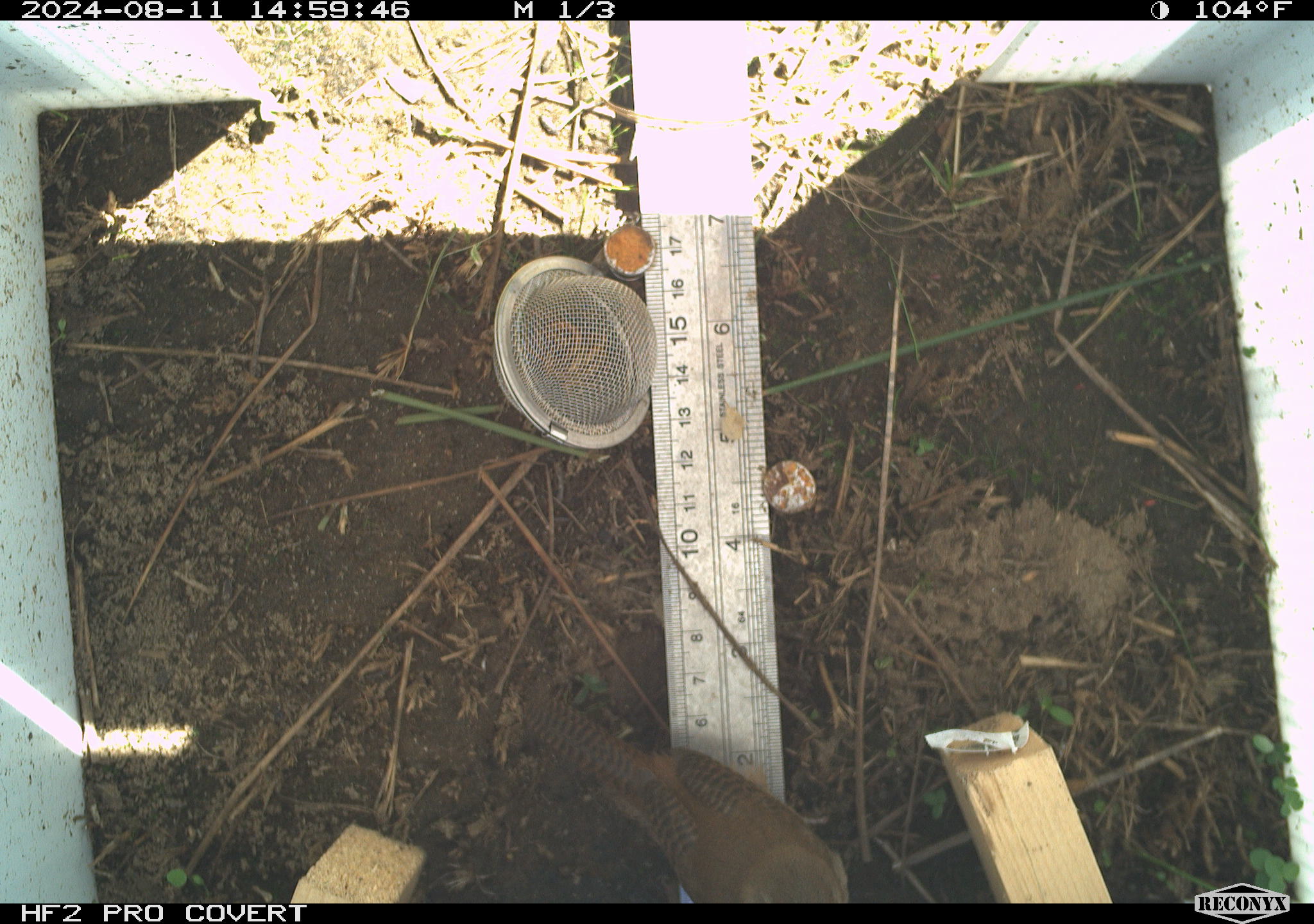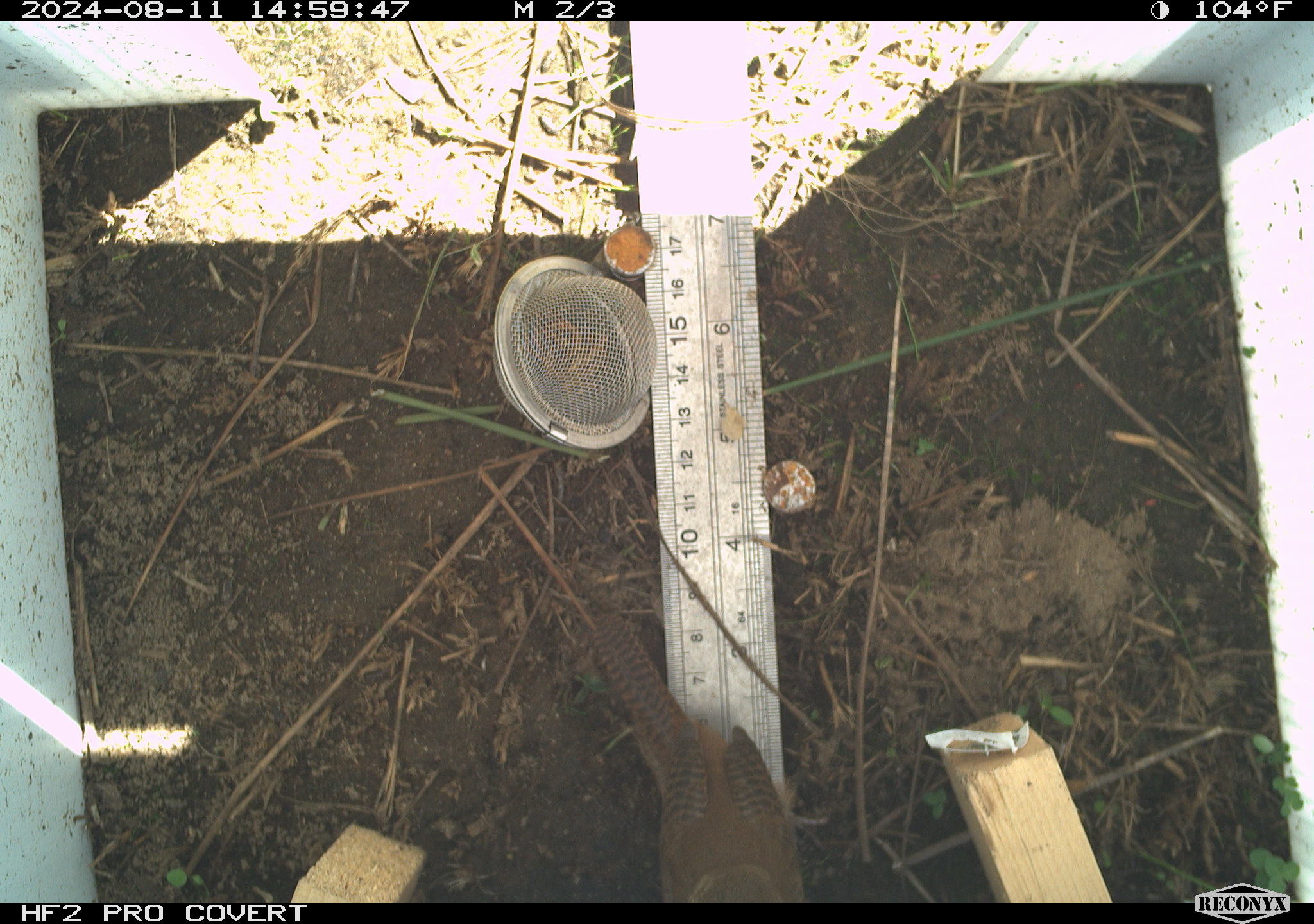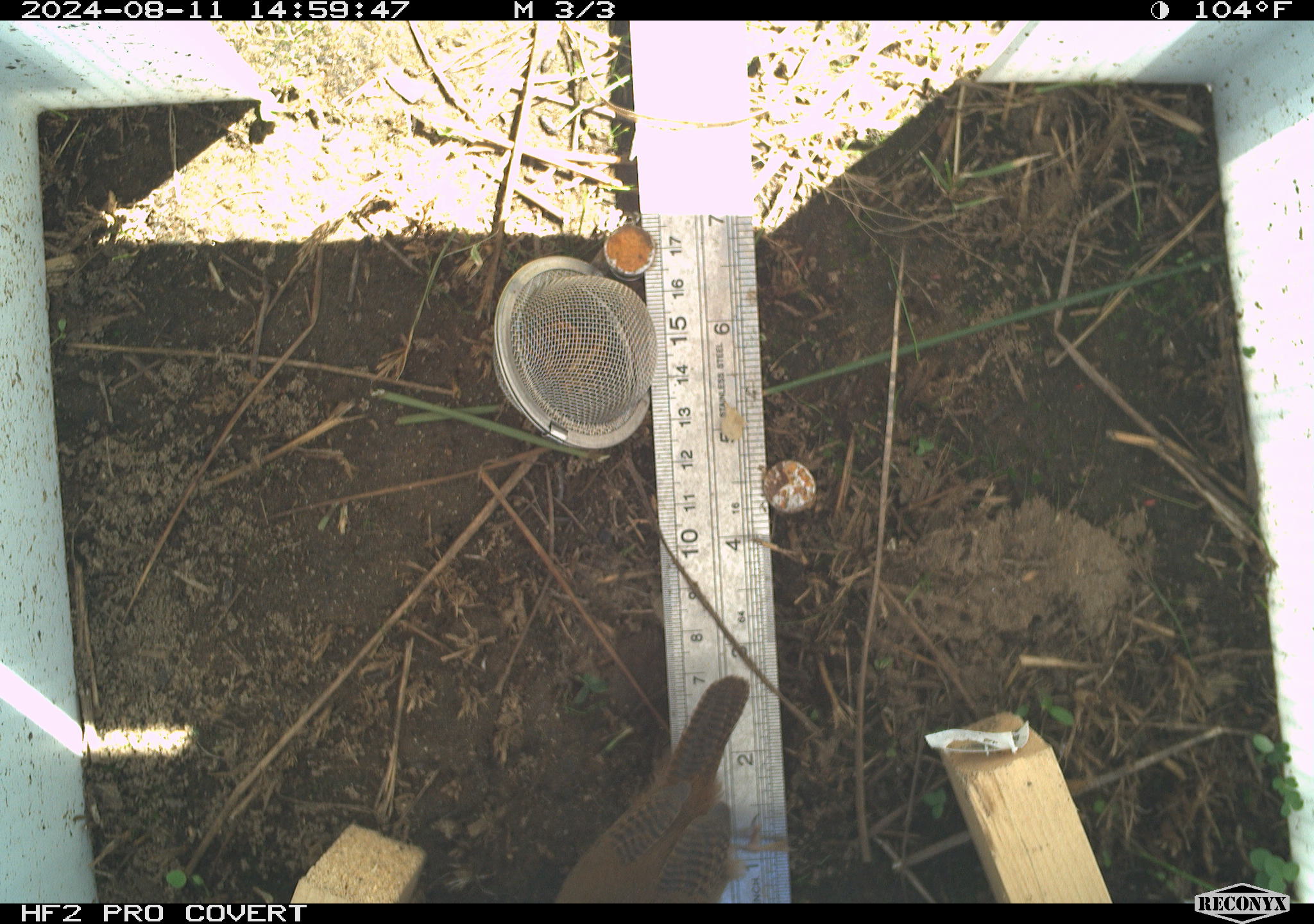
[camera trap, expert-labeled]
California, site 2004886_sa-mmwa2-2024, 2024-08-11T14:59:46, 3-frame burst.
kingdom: Animalia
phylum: Chordata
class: Aves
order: Passeriformes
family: Troglodytidae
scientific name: Troglodytidae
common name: wren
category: troglodytidae family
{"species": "troglodytidae family (wren) (Troglodytidae)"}